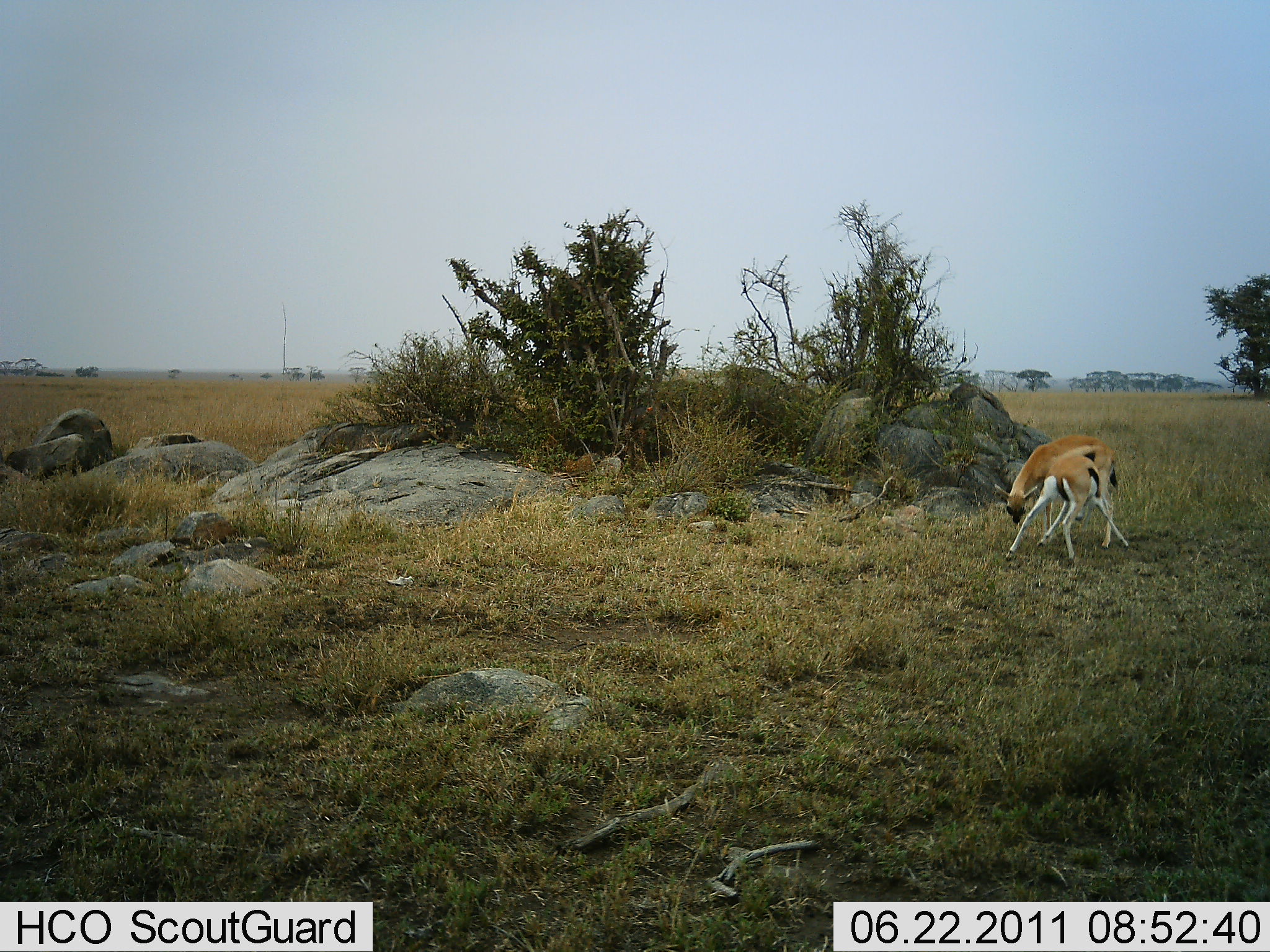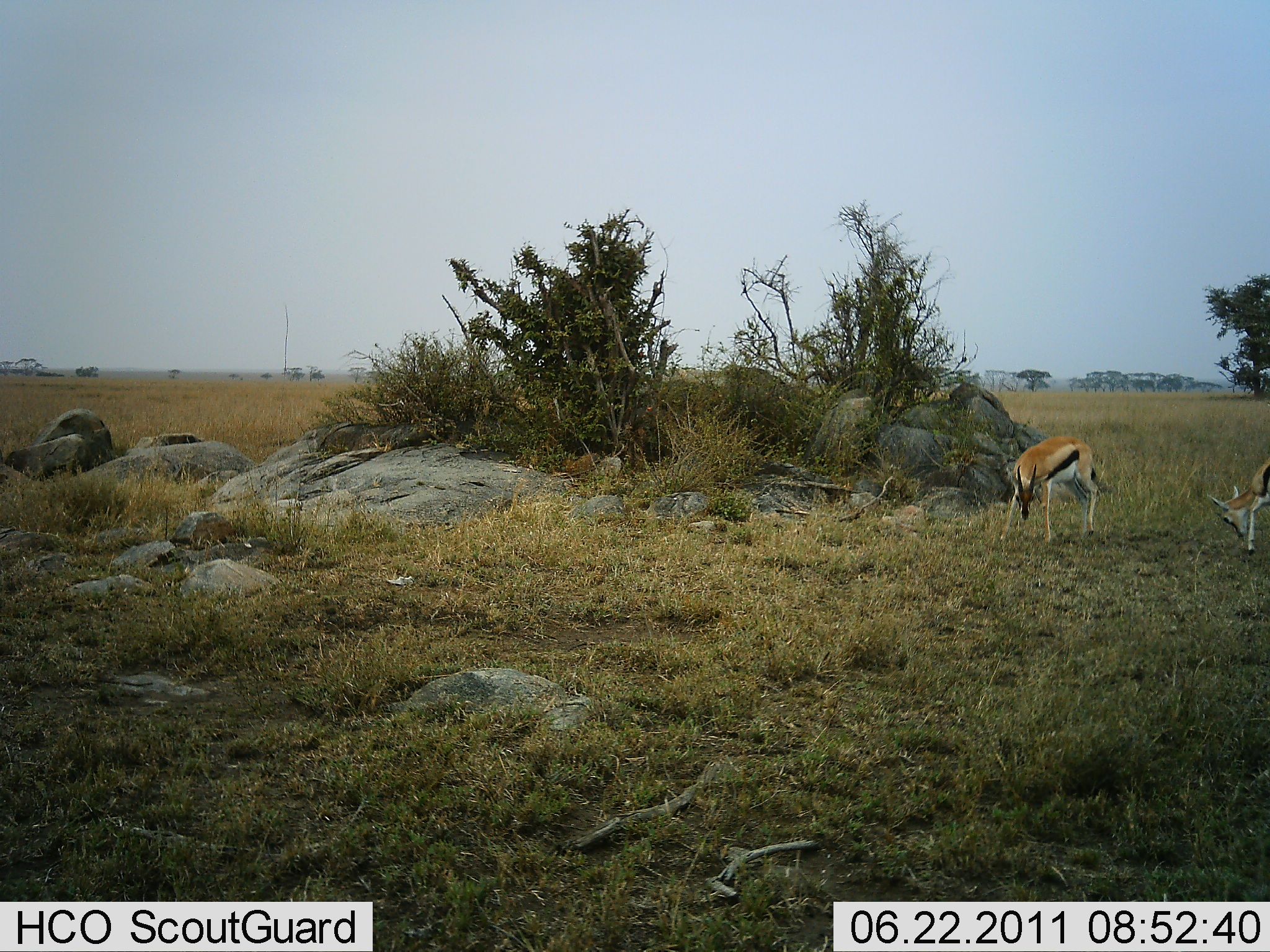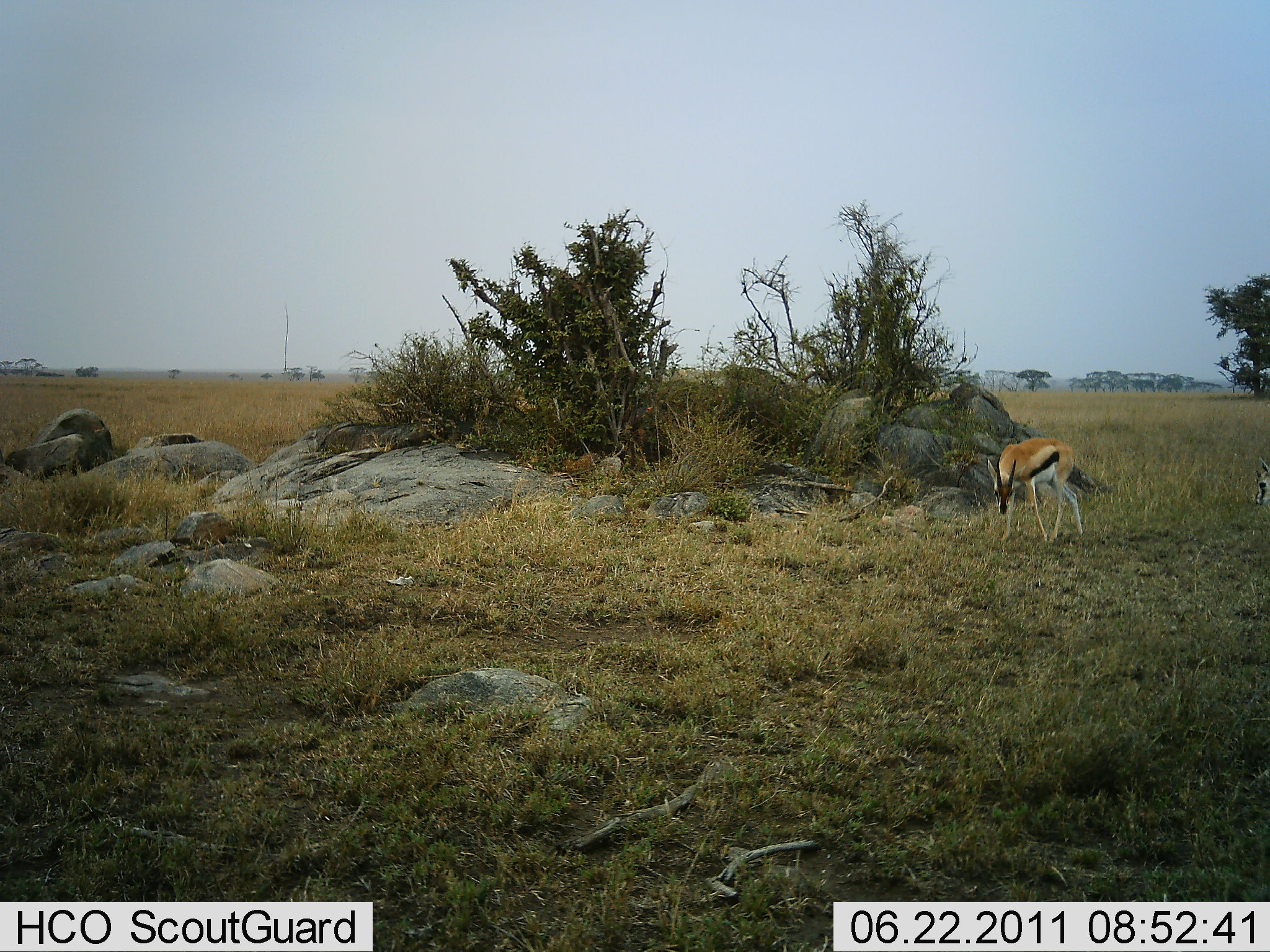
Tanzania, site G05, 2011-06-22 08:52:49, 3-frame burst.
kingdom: Animalia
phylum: Chordata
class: Mammalia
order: Artiodactyla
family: Bovidae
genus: Eudorcas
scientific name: Eudorcas thomsonii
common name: thomson's gazelle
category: gazellethomsons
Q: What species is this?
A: Gazellethomsons (thomson's gazelle) (Eudorcas thomsonii).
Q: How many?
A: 2.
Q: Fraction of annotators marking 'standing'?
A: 0%.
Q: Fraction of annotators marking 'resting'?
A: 0%.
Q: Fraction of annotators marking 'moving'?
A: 18%.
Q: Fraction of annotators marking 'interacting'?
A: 27%.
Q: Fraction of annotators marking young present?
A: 0%.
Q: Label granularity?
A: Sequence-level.